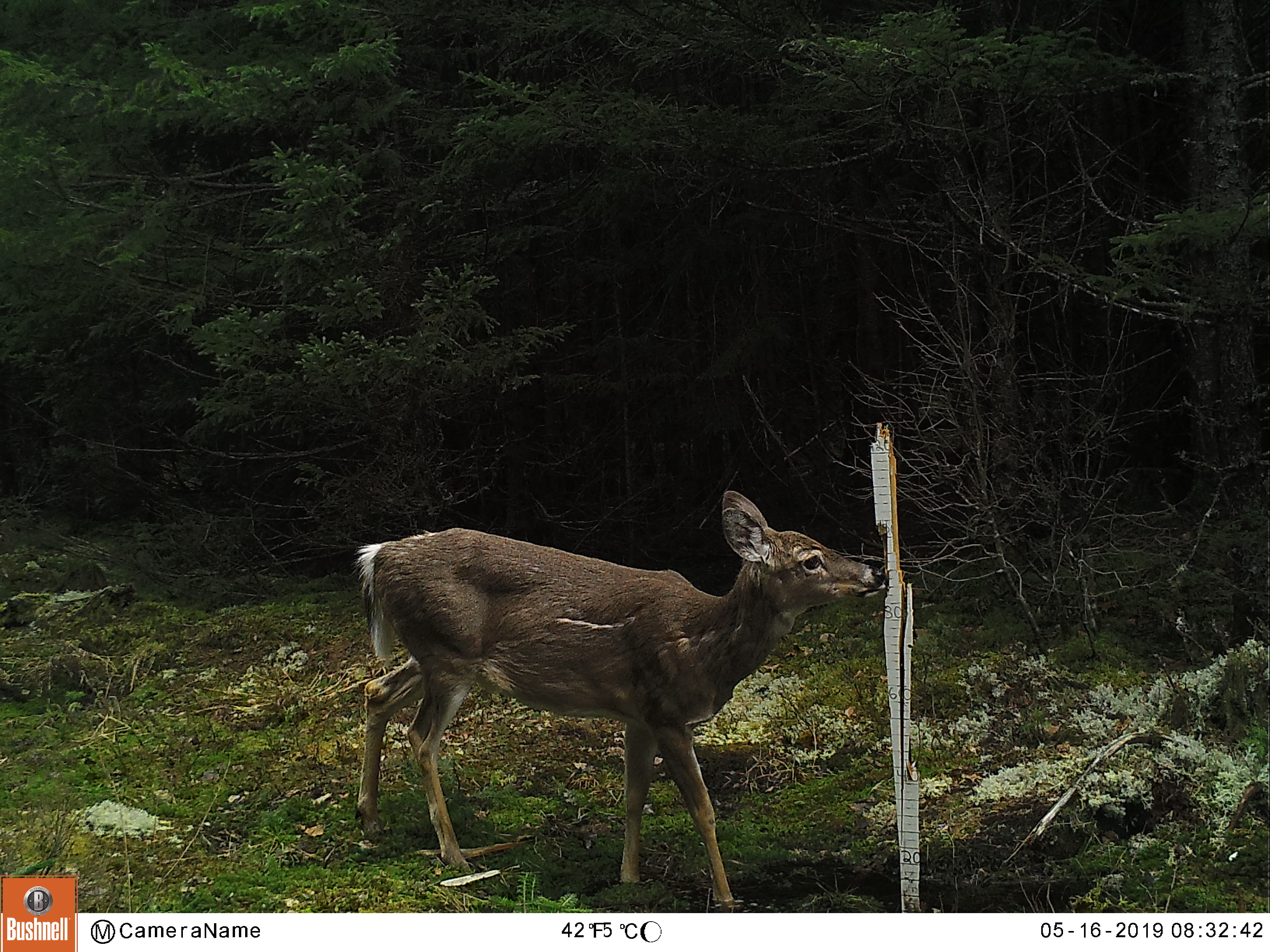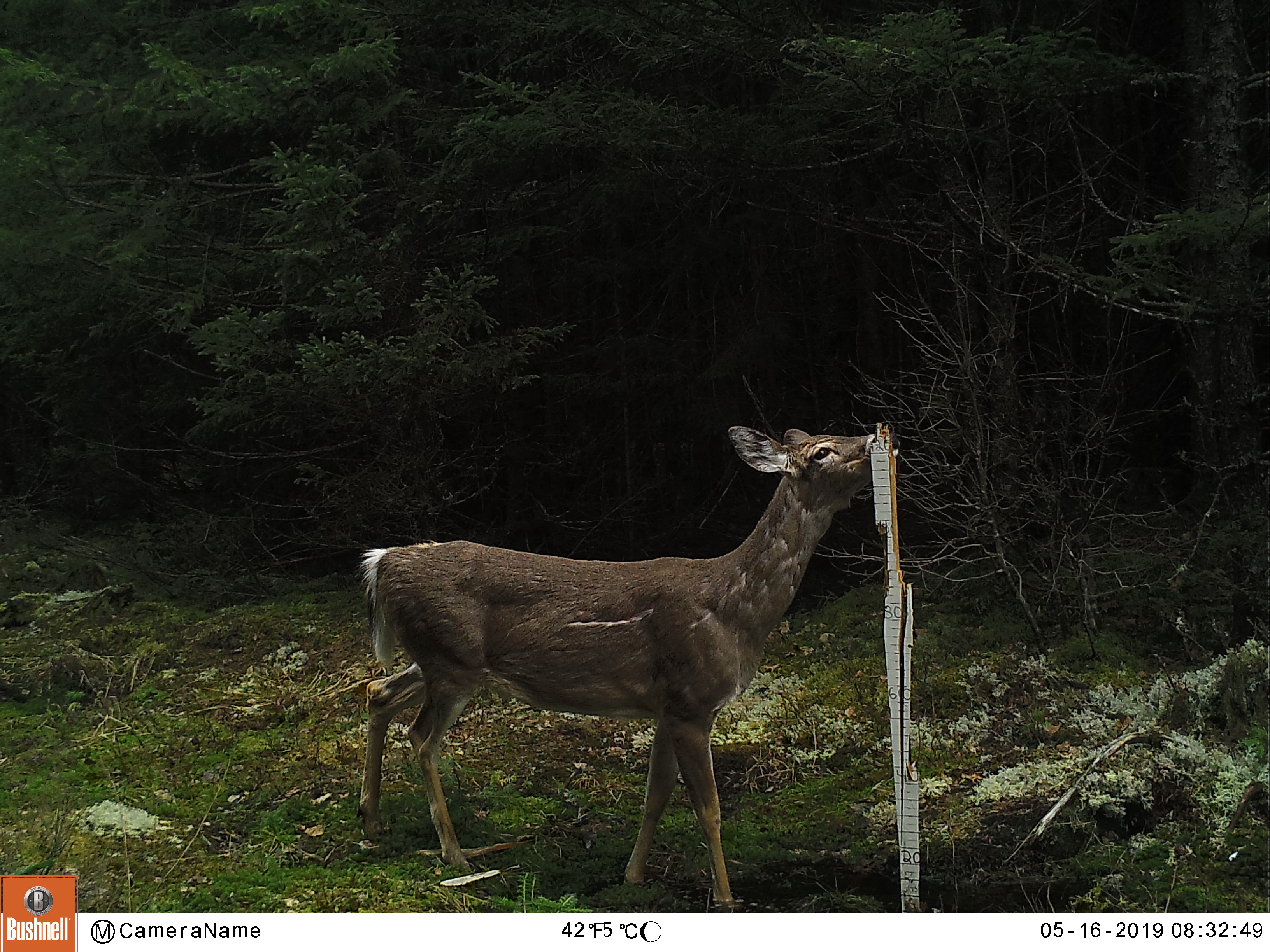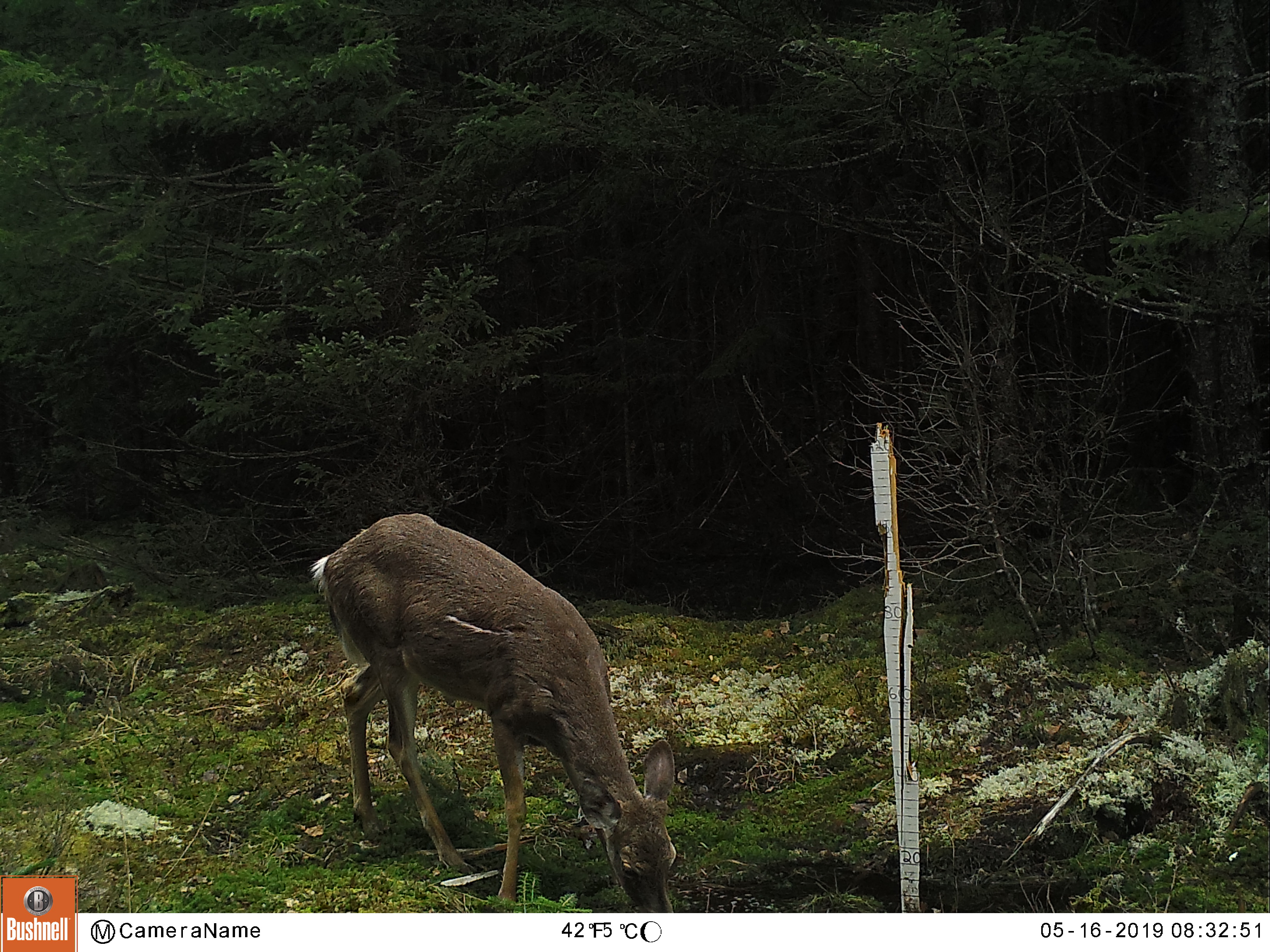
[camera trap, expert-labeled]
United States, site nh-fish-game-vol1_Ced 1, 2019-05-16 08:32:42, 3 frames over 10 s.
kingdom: Animalia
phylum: Chordata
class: Mammalia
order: Artiodactyla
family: Cervidae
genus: Odocoileus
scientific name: Odocoileus virginianus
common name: white-tailed deer